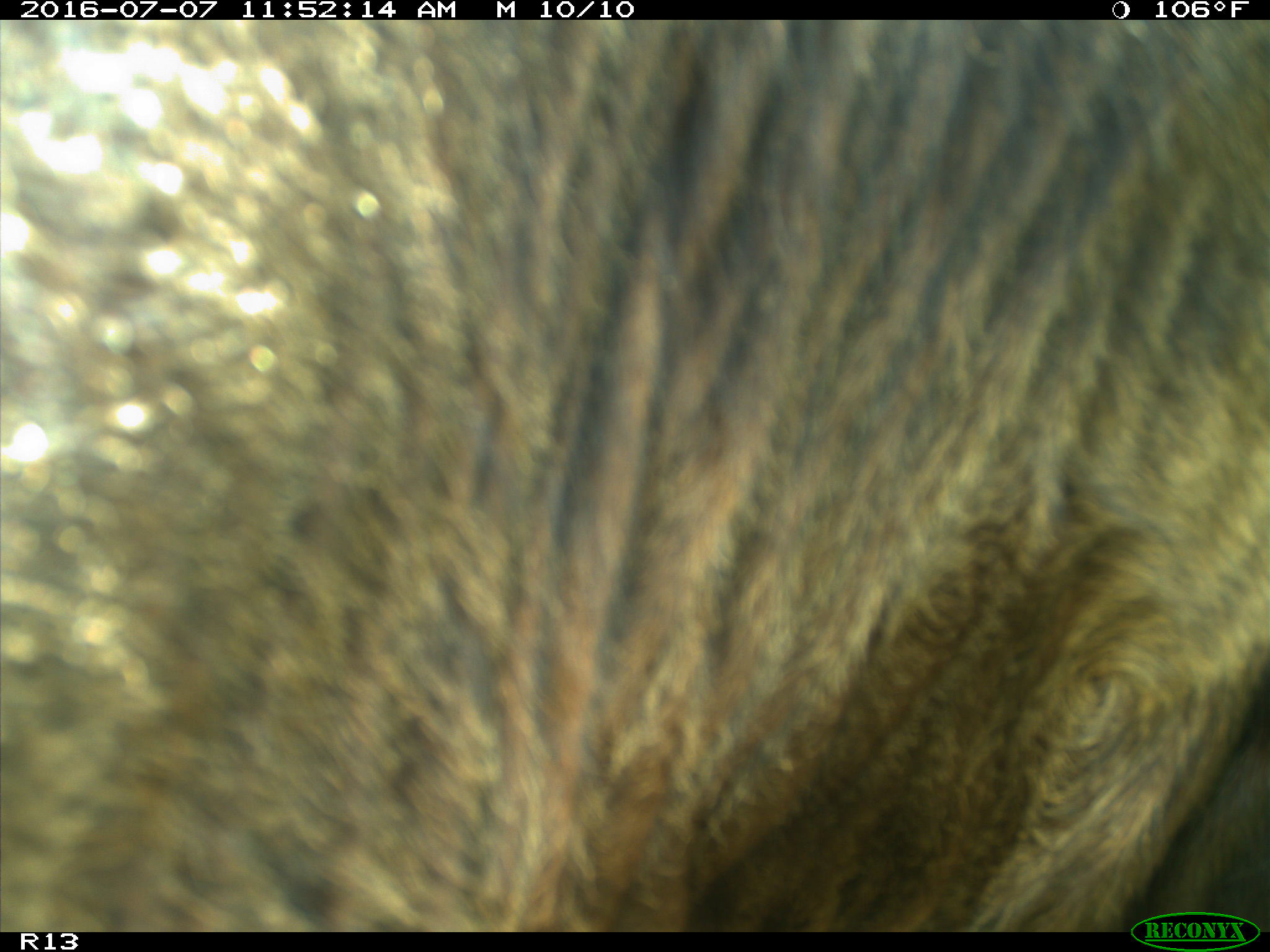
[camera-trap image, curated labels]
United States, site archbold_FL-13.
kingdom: Animalia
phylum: Chordata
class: Mammalia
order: Artiodactyla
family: Bovidae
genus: Bos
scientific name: Bos taurus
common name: domestic cow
Bos taurus (domestic cow).